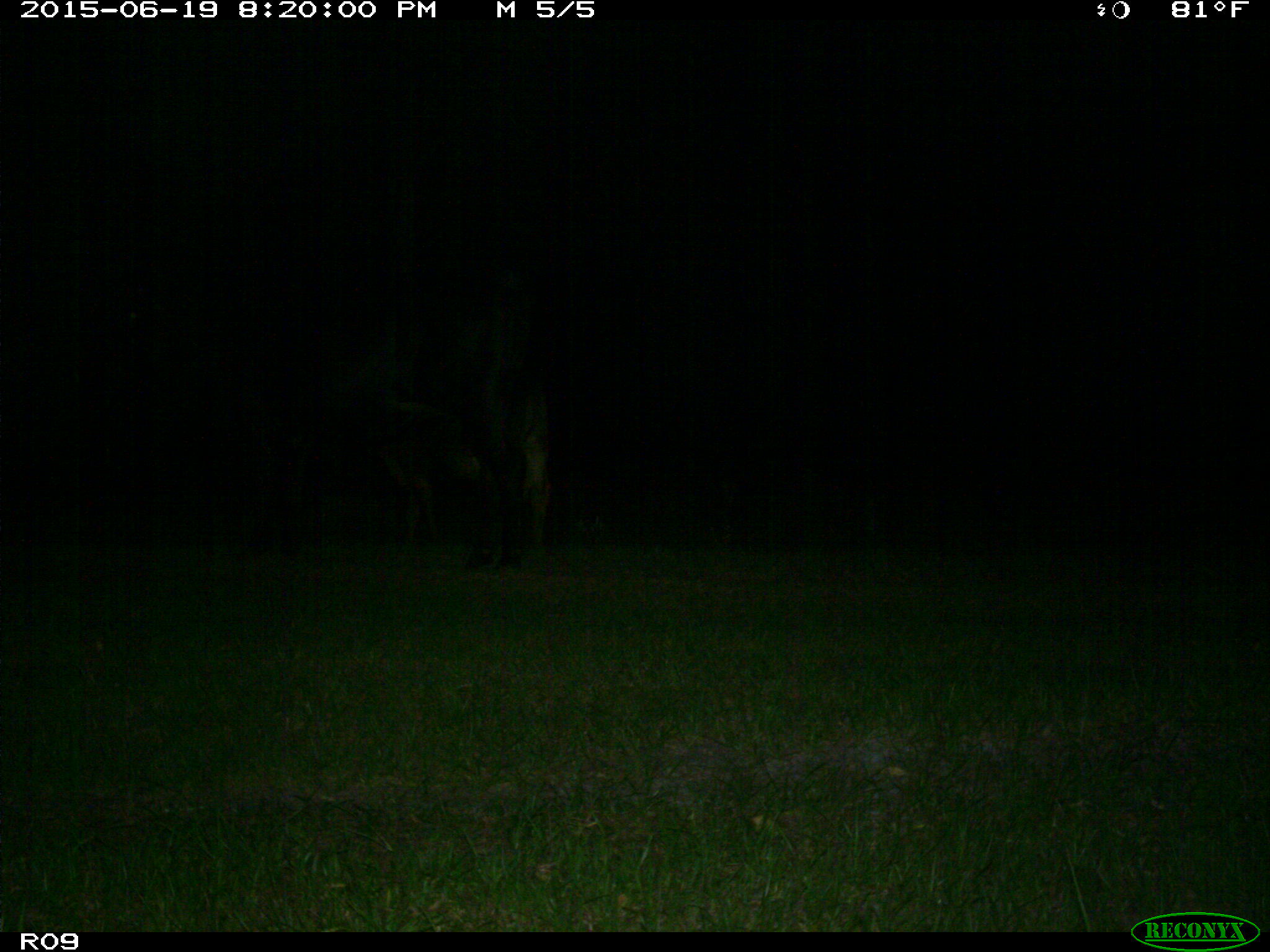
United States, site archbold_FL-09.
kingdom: Animalia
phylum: Chordata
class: Mammalia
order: Artiodactyla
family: Bovidae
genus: Bos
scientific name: Bos taurus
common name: domestic cow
Bos taurus (domestic cow).